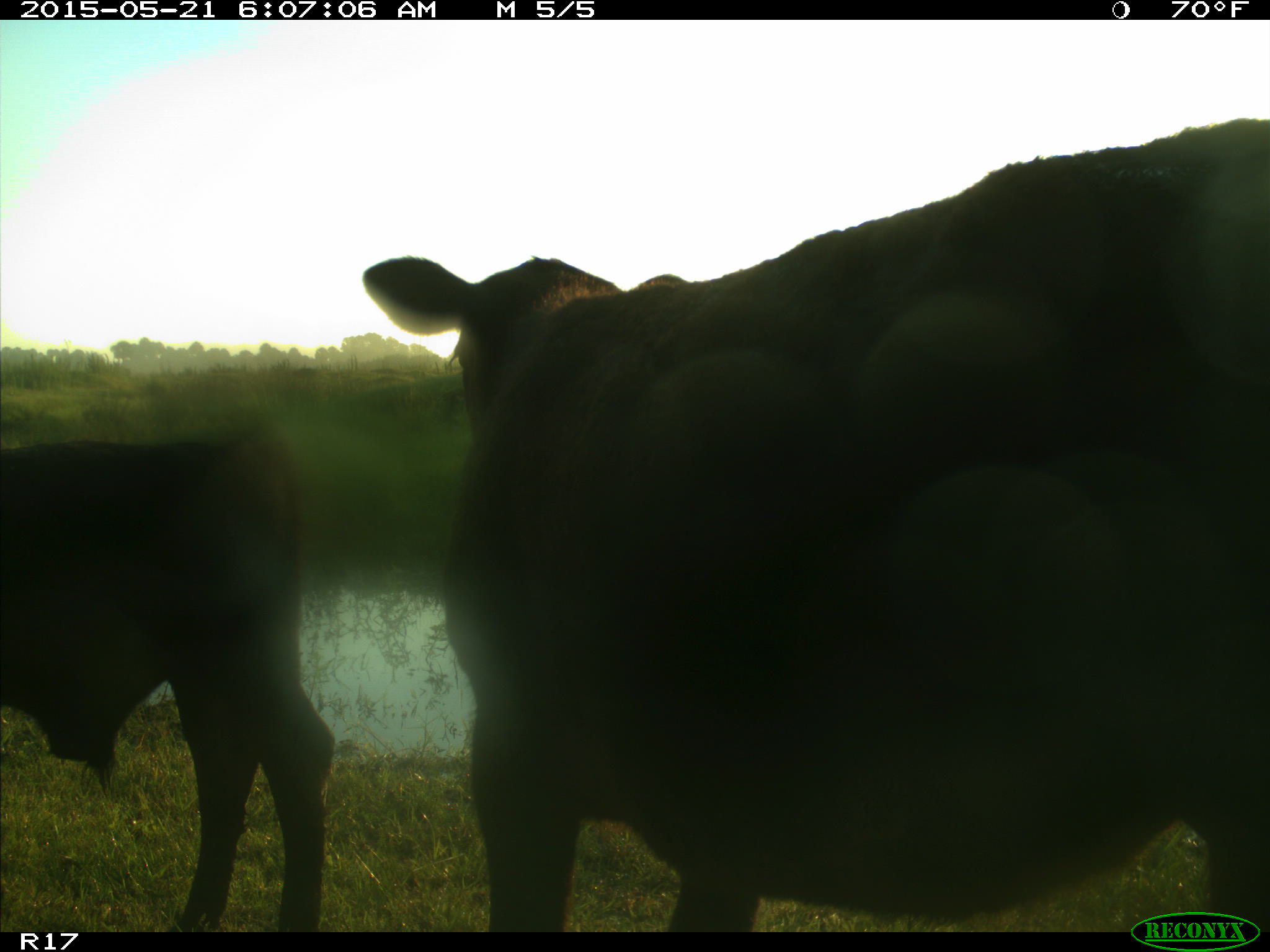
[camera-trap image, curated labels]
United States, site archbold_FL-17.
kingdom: Animalia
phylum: Chordata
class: Mammalia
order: Artiodactyla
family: Bovidae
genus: Bos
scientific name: Bos taurus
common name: domestic cow